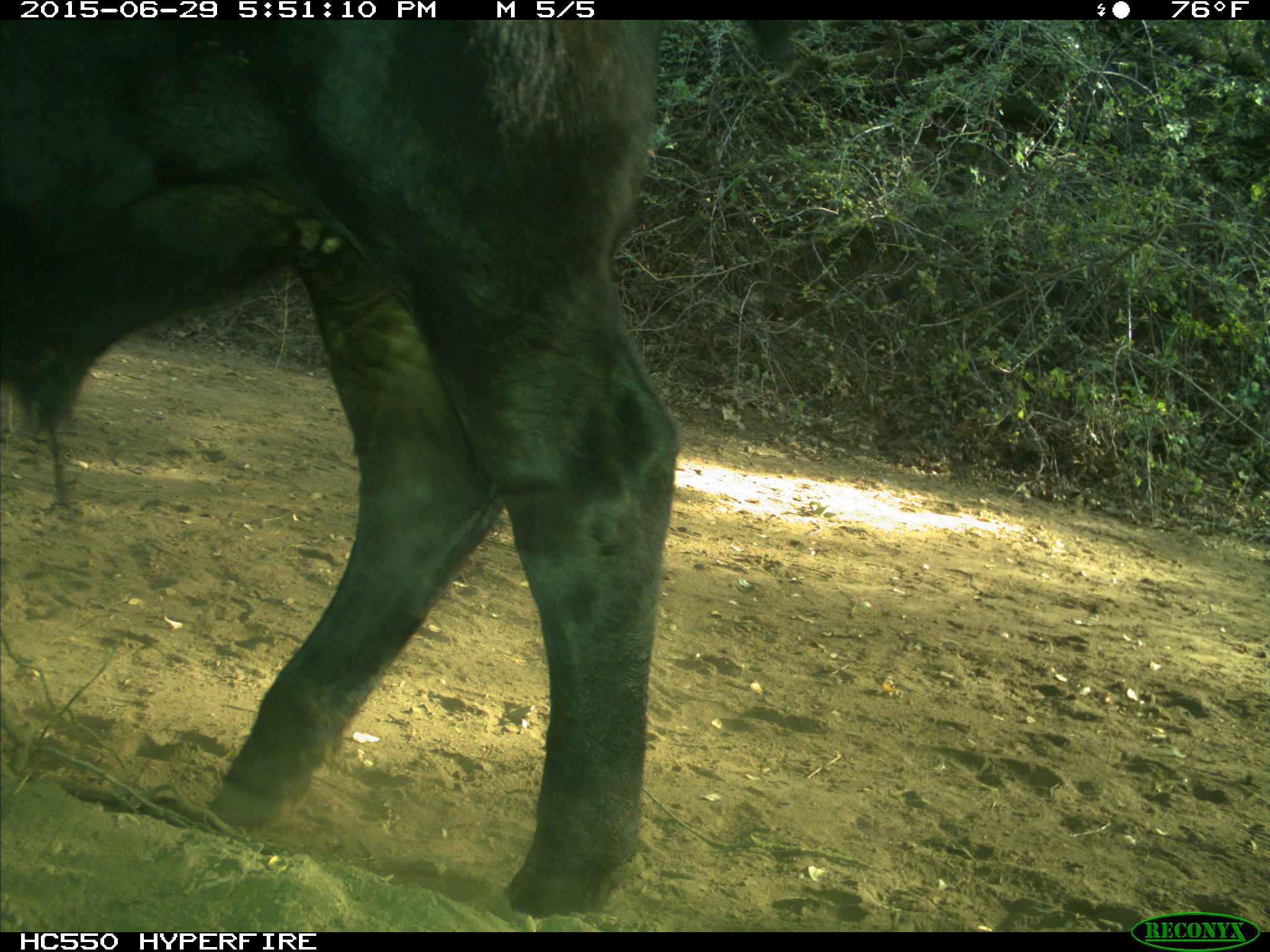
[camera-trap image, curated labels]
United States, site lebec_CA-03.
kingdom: Animalia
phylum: Chordata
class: Mammalia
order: Artiodactyla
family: Bovidae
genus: Bos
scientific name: Bos taurus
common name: domestic cow